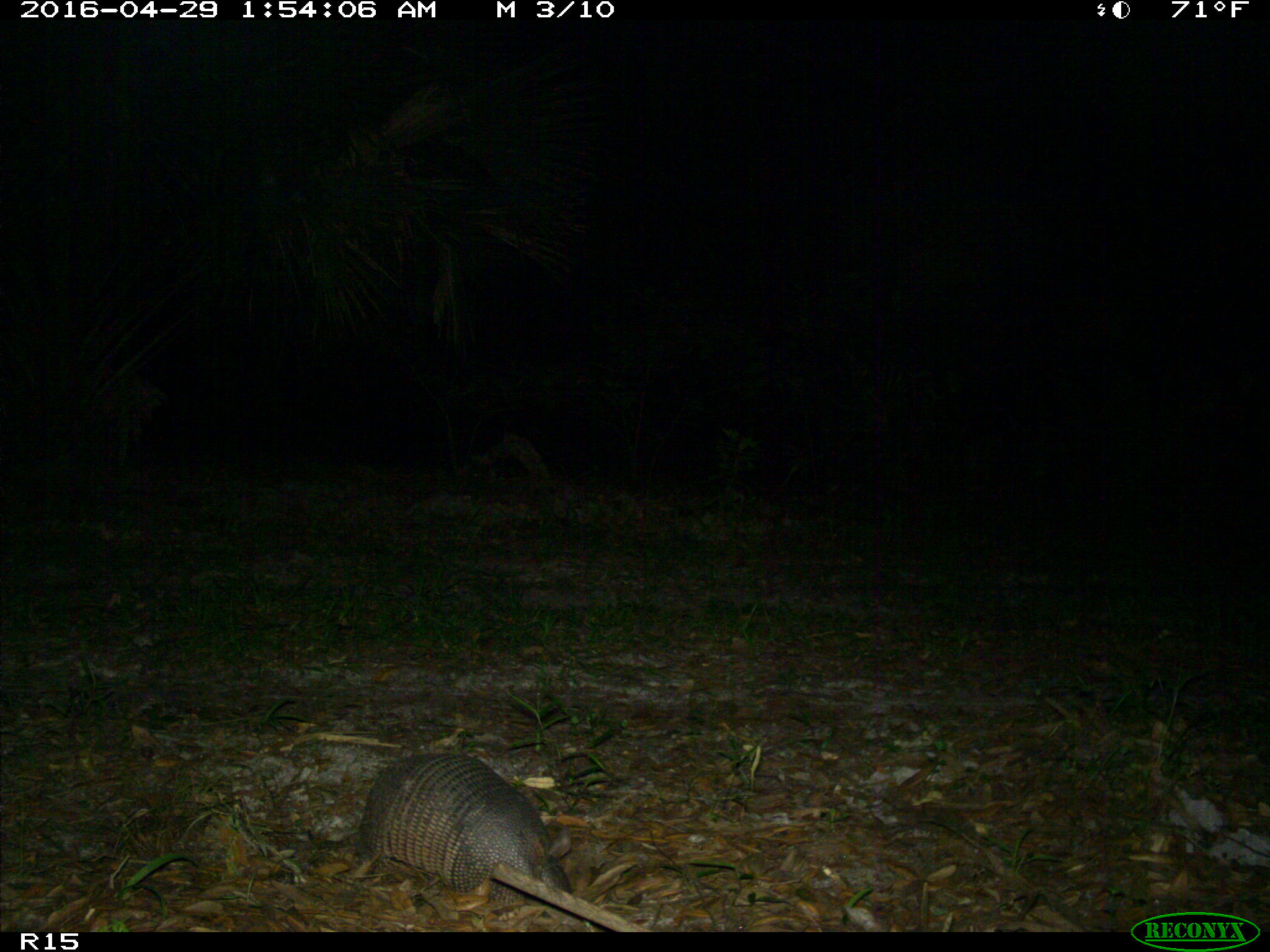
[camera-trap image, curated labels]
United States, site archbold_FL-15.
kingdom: Animalia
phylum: Chordata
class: Mammalia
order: Cingulata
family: Dasypodidae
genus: Dasypus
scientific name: Dasypus novemcinctus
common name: nine-banded armadillo